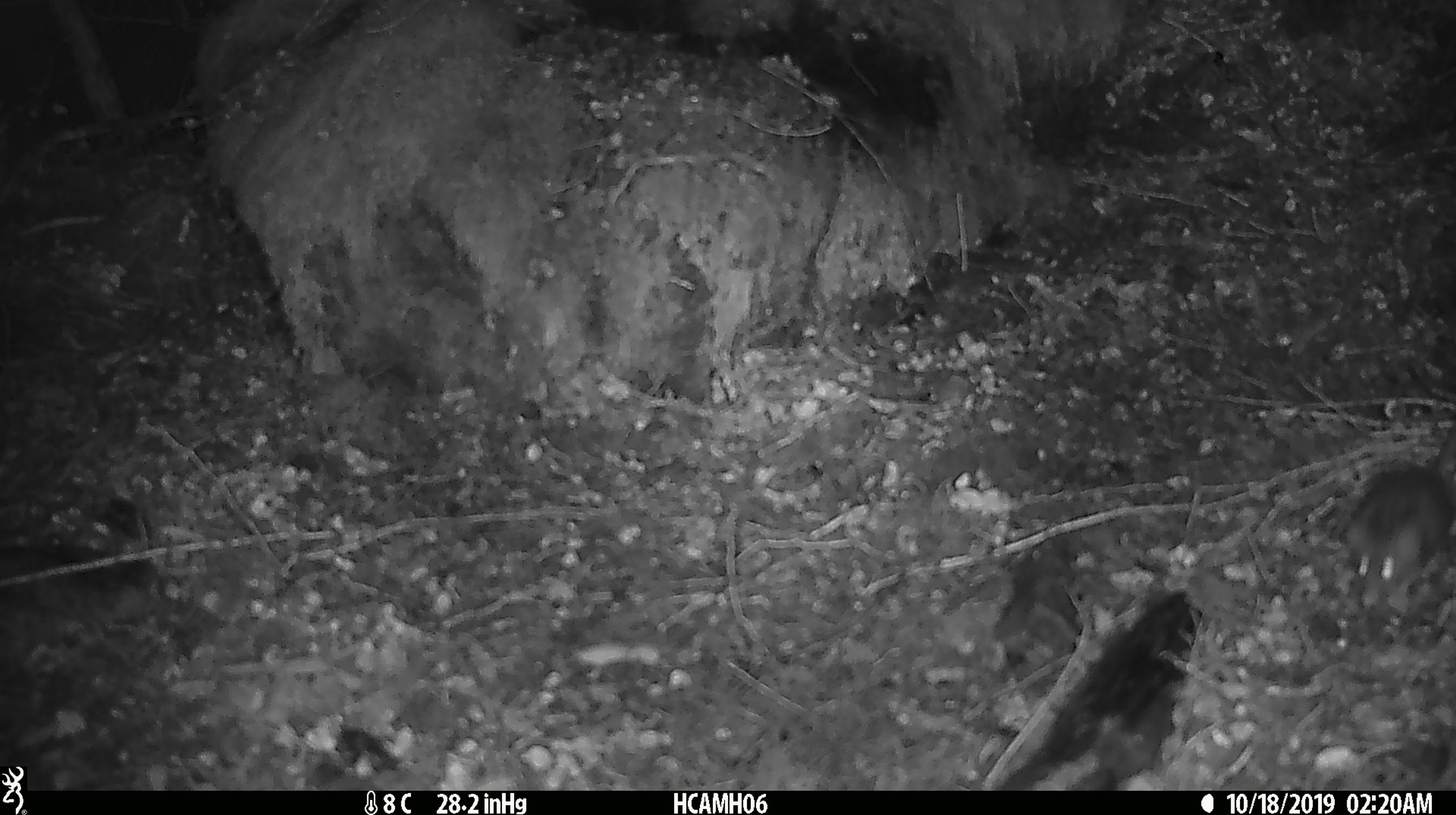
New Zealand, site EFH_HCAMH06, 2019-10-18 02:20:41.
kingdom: Animalia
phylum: Chordata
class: Mammalia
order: Rodentia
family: Muridae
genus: Mus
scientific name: Mus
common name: mouse